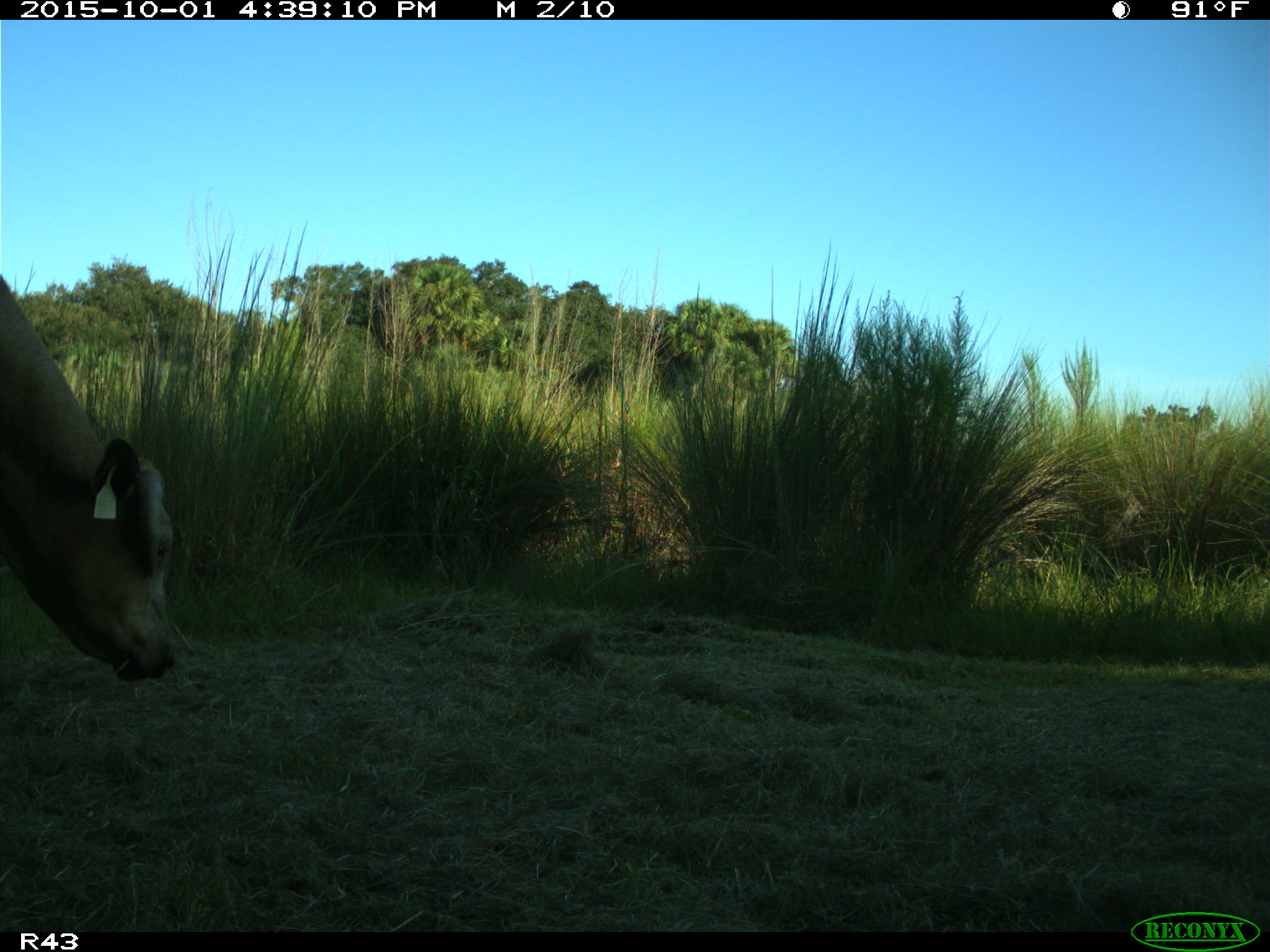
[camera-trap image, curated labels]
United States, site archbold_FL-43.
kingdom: Animalia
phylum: Chordata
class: Mammalia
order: Artiodactyla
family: Bovidae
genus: Bos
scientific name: Bos taurus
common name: domestic cow